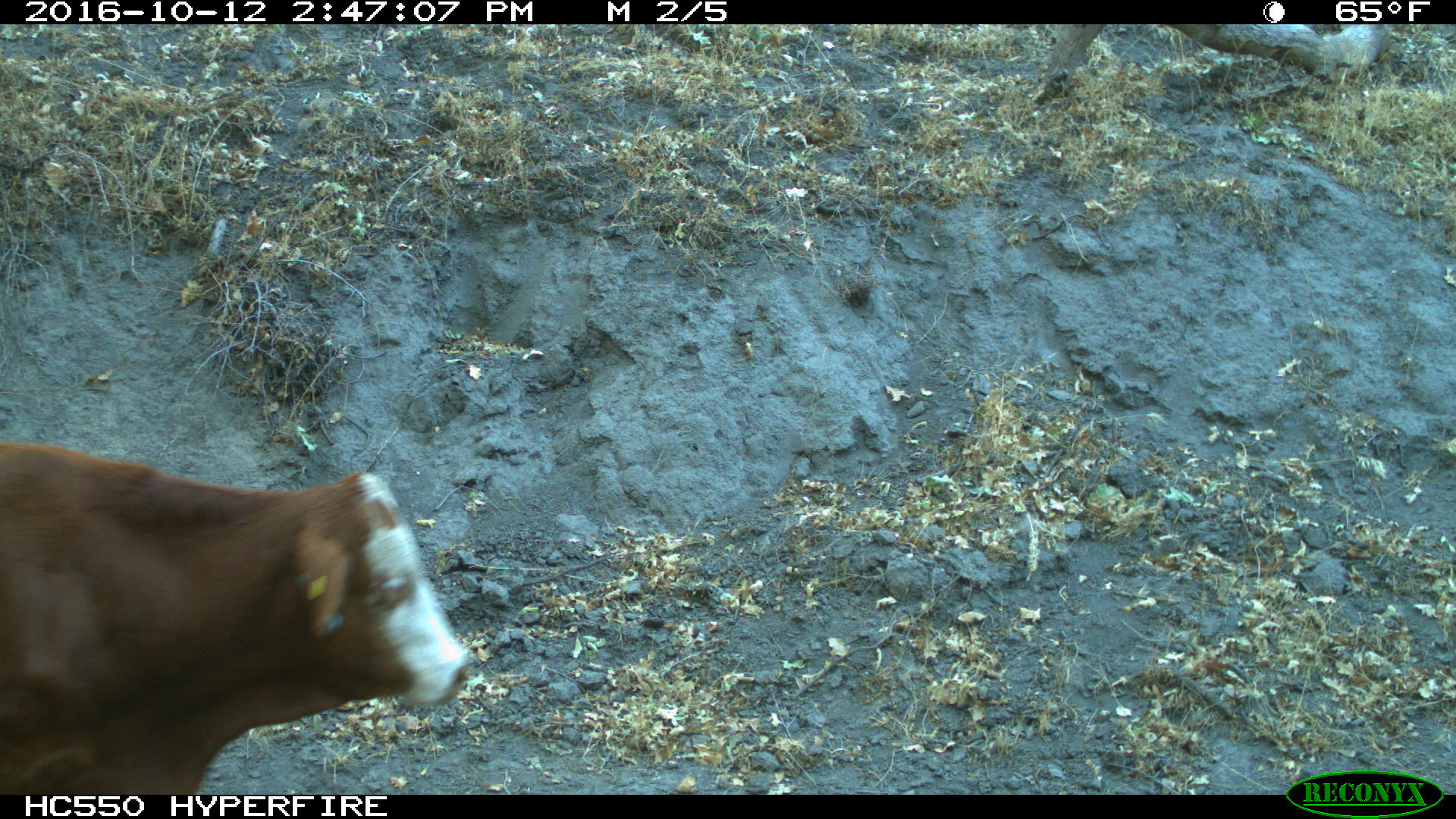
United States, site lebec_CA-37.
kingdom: Animalia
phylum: Chordata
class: Mammalia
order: Artiodactyla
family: Bovidae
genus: Bos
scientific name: Bos taurus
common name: domestic cow